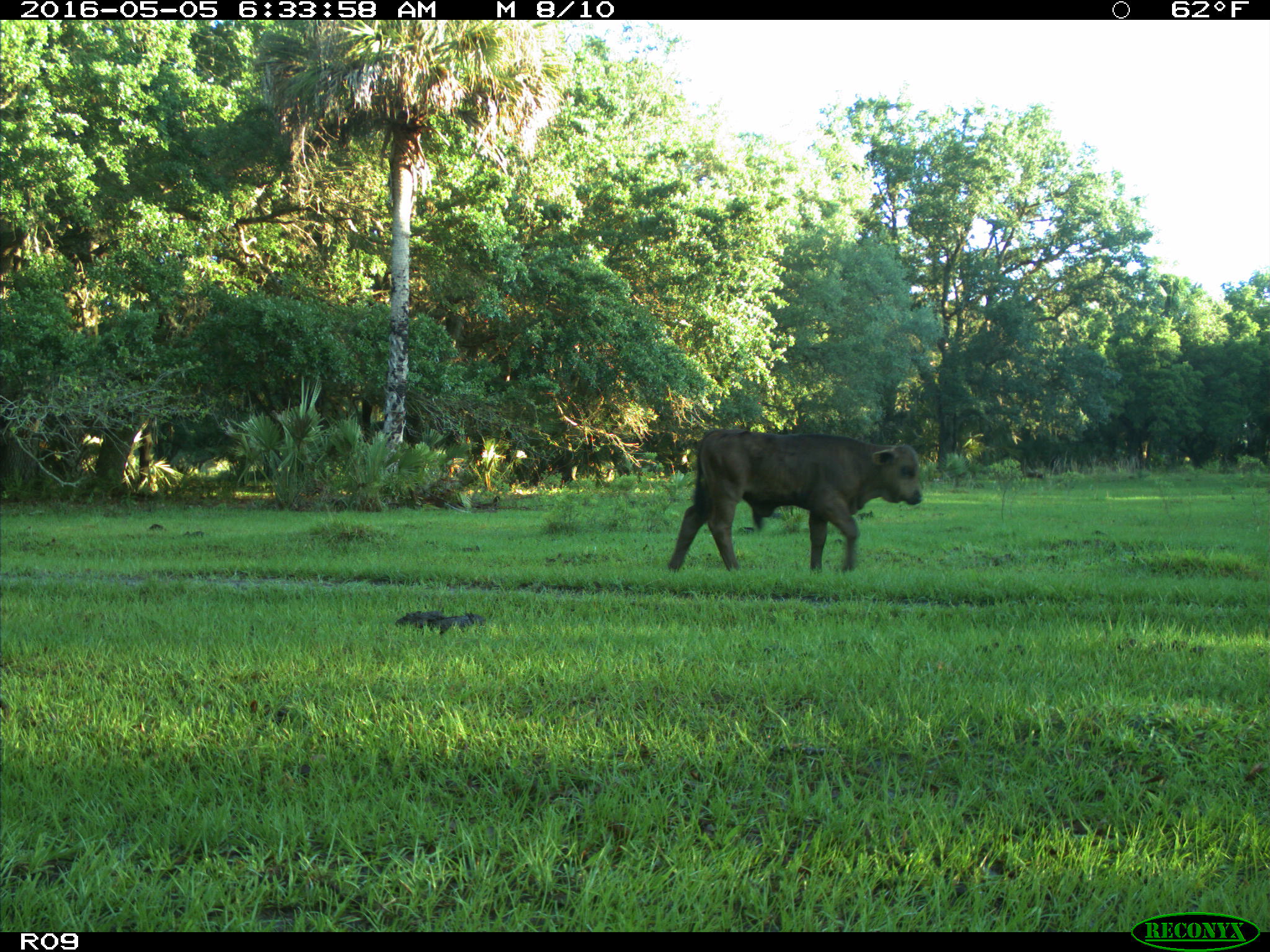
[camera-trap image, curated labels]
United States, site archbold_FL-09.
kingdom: Animalia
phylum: Chordata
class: Mammalia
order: Artiodactyla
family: Bovidae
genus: Bos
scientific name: Bos taurus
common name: domestic cow